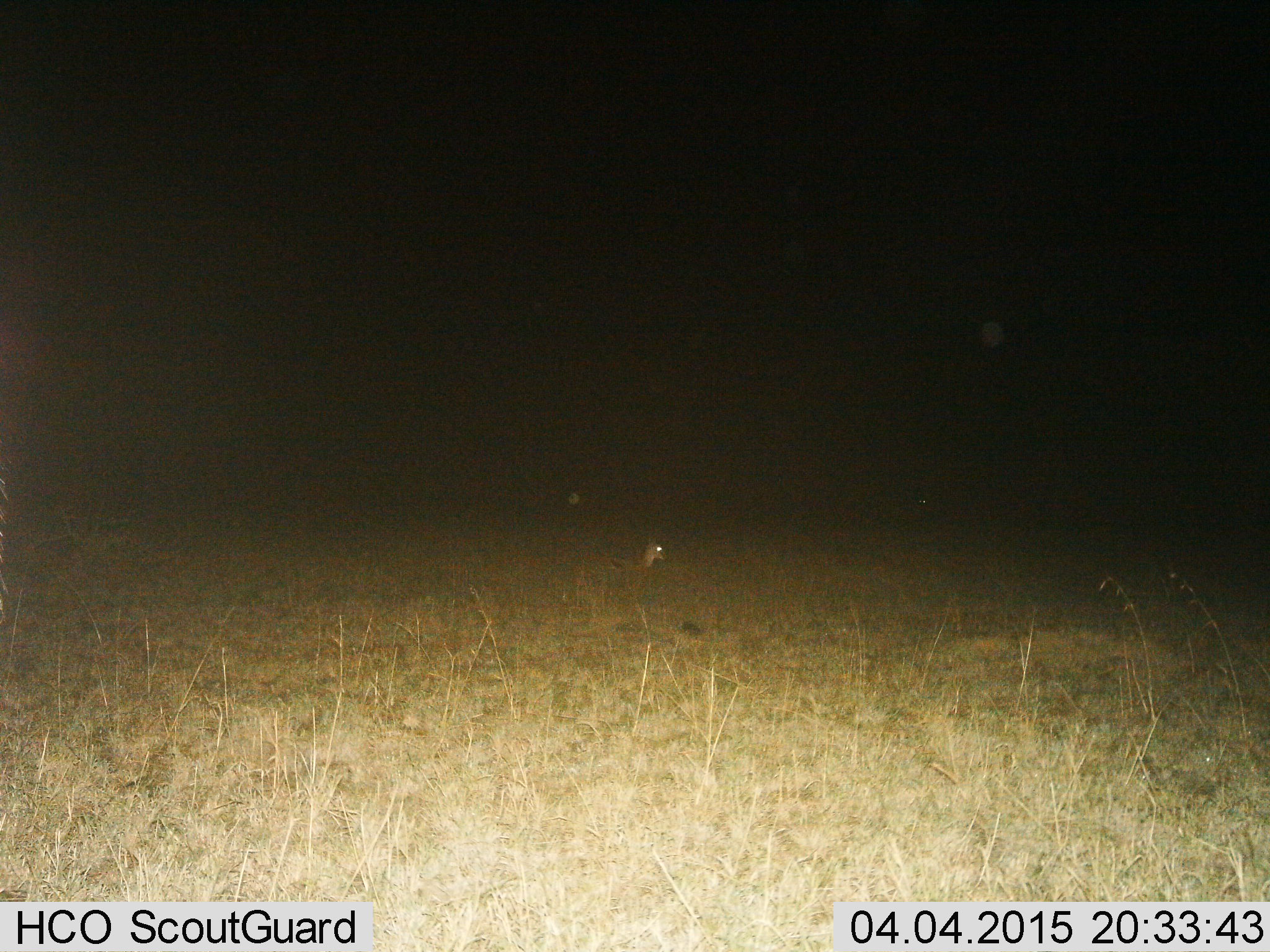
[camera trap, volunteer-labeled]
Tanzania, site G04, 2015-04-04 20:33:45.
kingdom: Animalia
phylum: Chordata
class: Mammalia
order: Artiodactyla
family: Bovidae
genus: Madoqua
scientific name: Madoqua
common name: dikdik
Dikdik (Madoqua), count 1. Behavior (volunteer vote fractions): standing 60%, resting 20%, moving 20%, interacting 0%. Young present (vote fraction): 0%. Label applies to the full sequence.